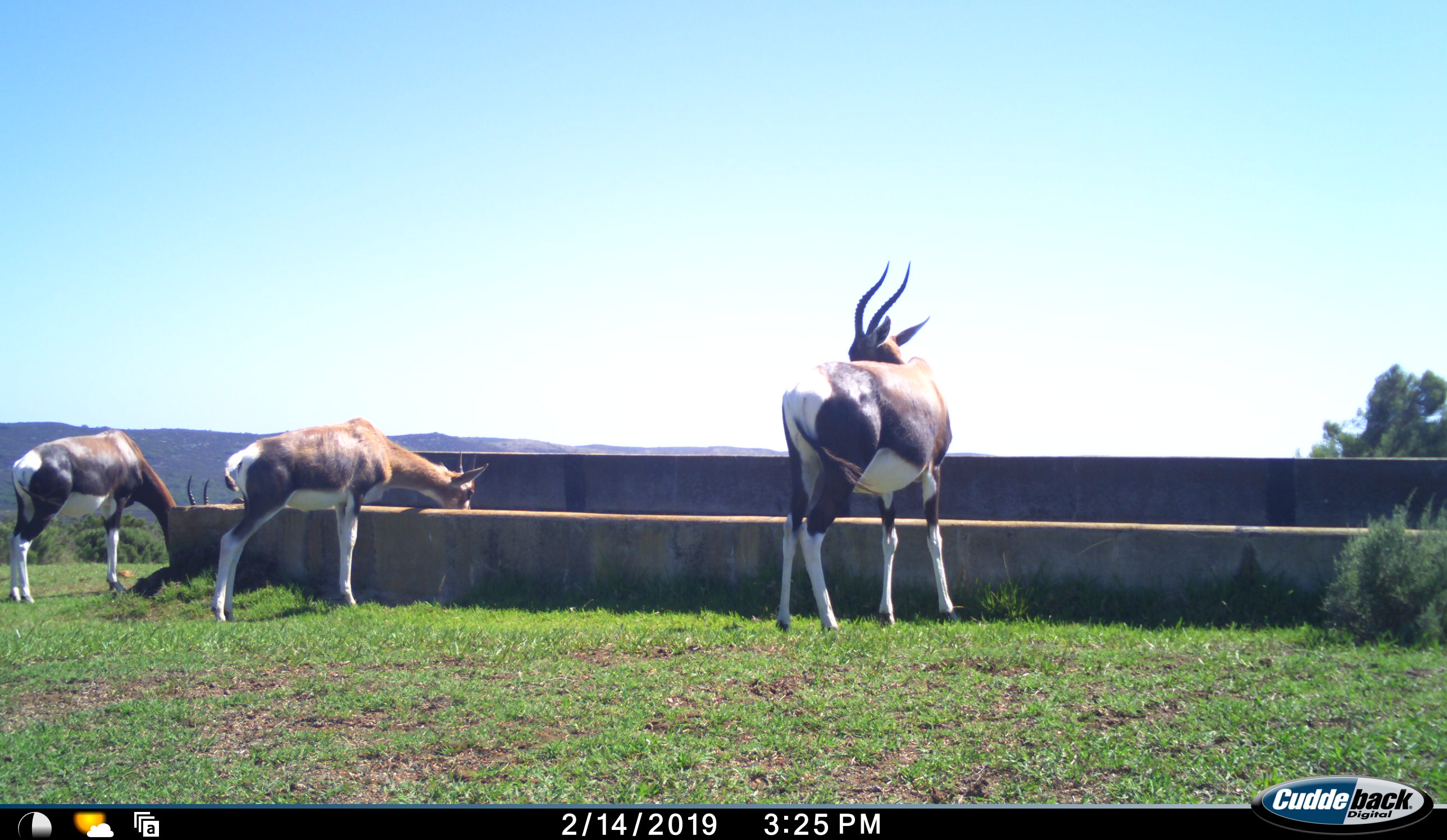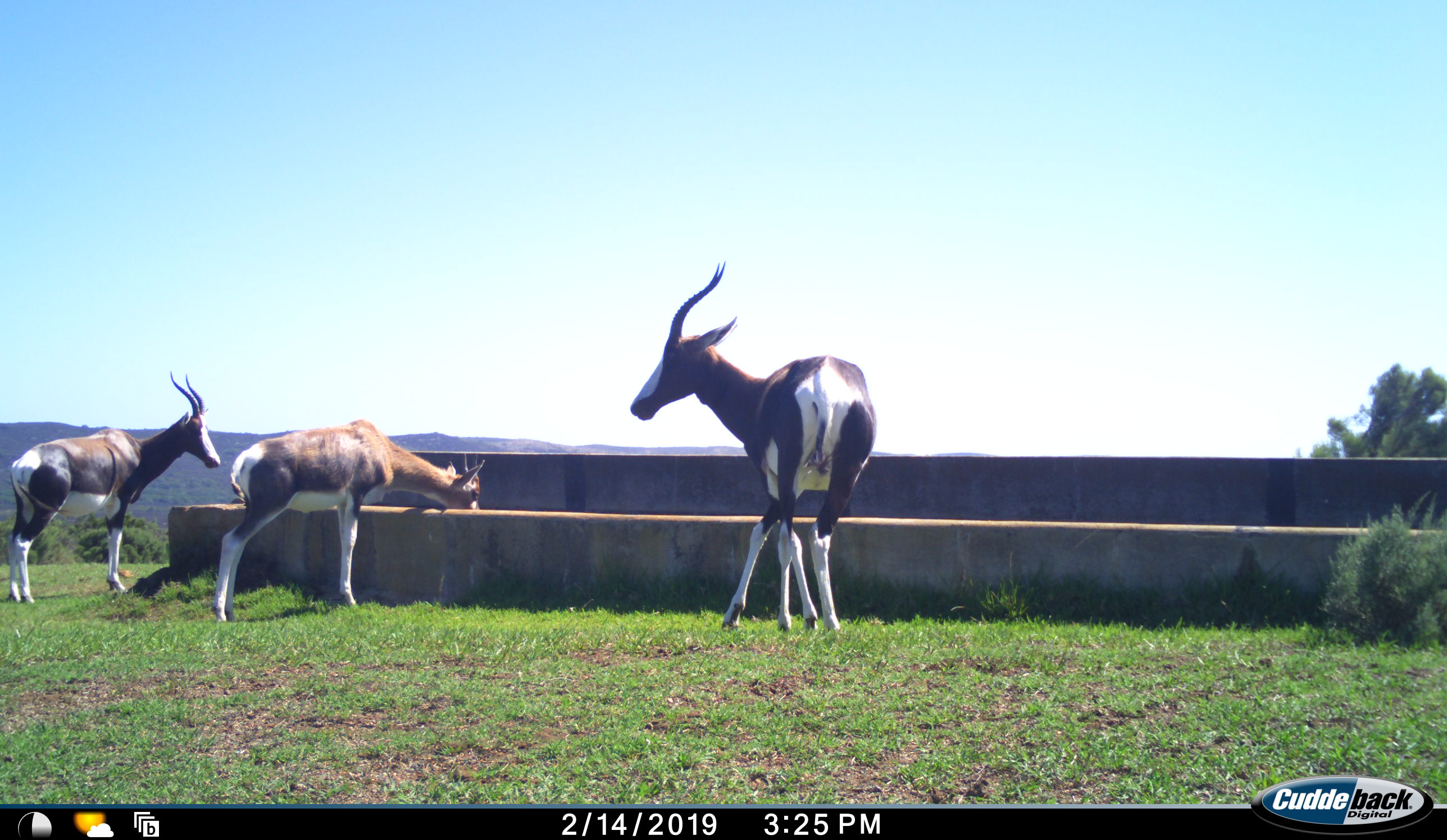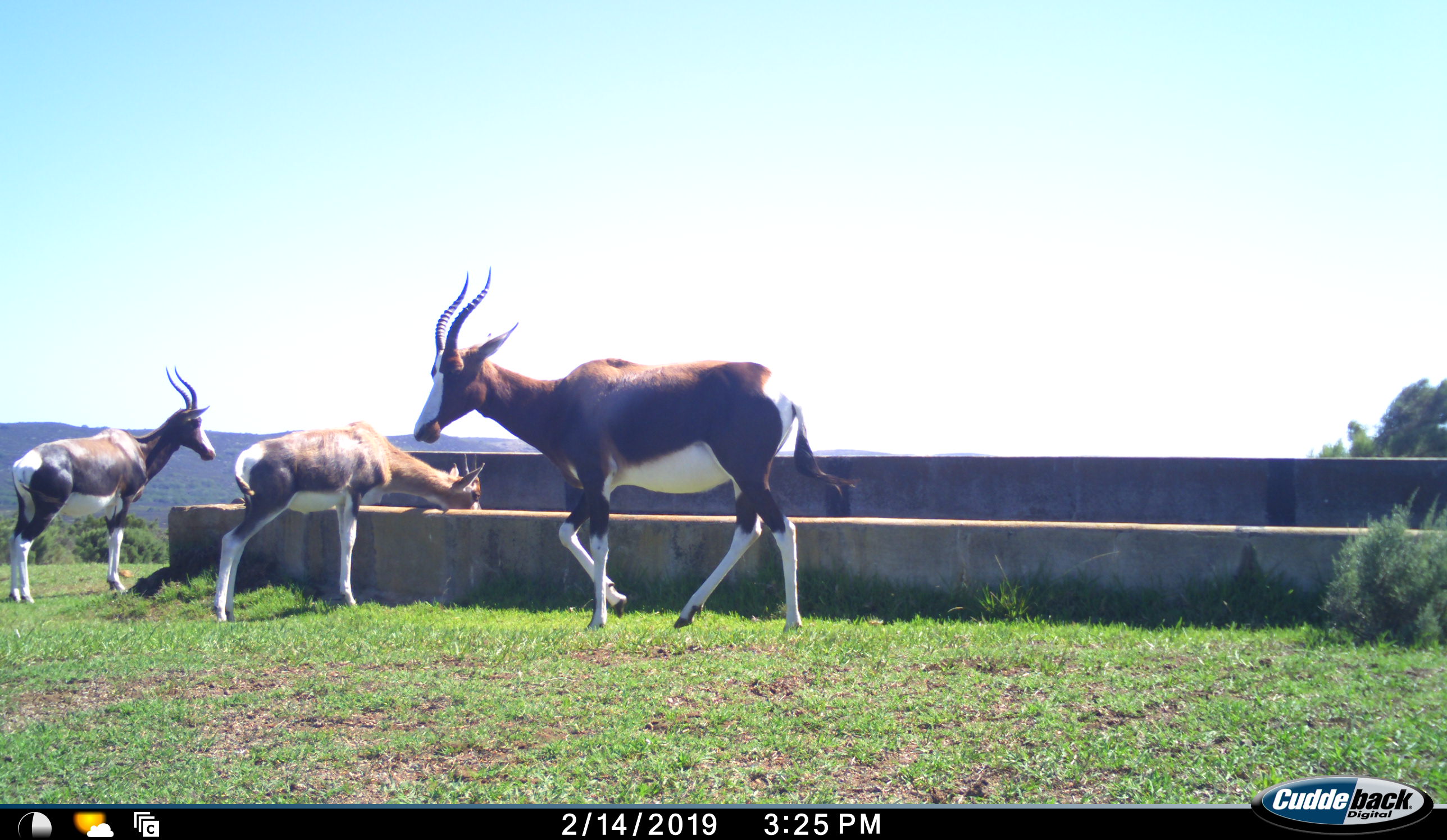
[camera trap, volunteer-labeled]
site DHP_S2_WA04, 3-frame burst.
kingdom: Animalia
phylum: Chordata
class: Mammalia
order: Artiodactyla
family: Bovidae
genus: Damaliscus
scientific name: Damaliscus pygargus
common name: bontebok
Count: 3.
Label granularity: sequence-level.